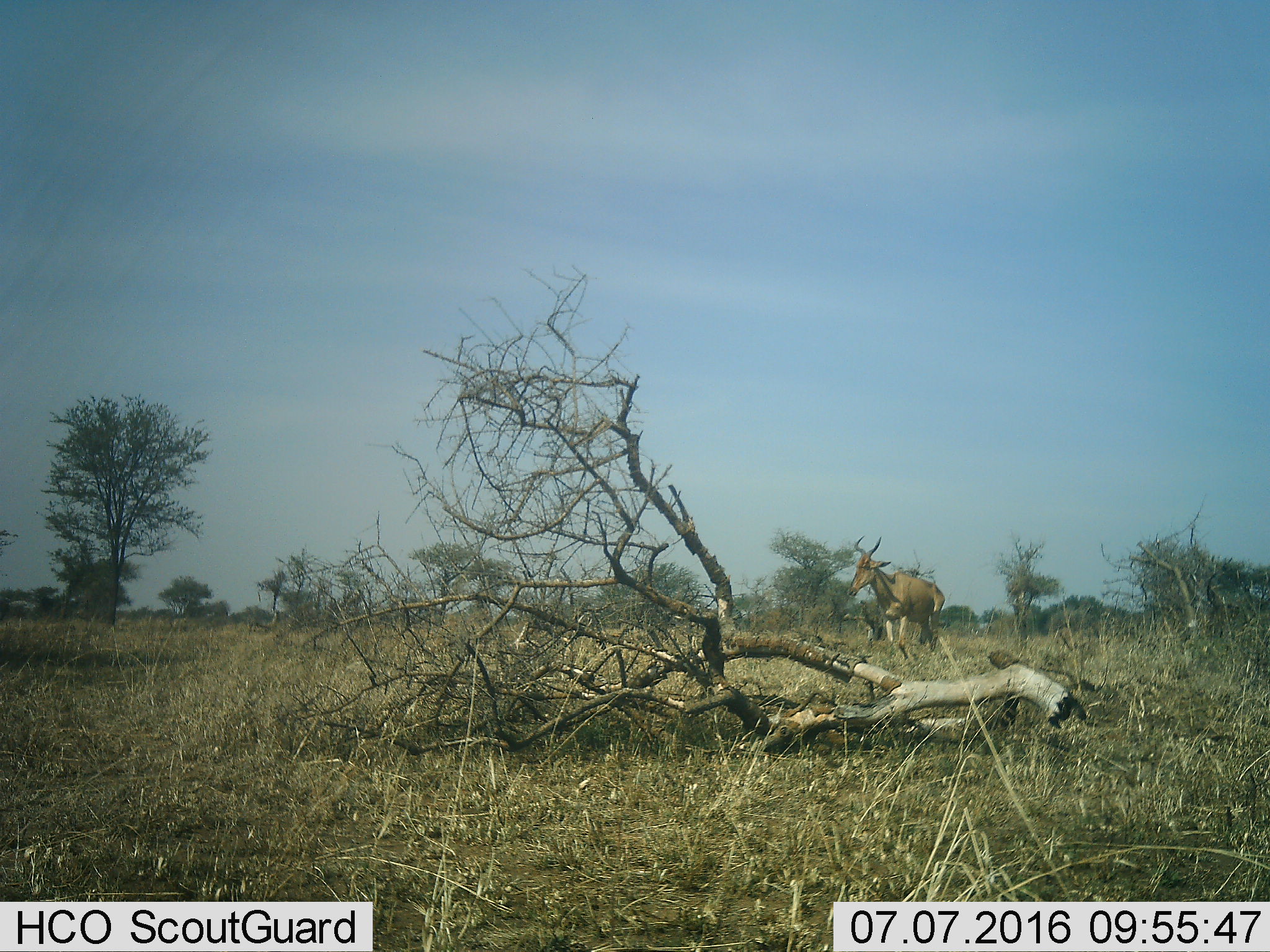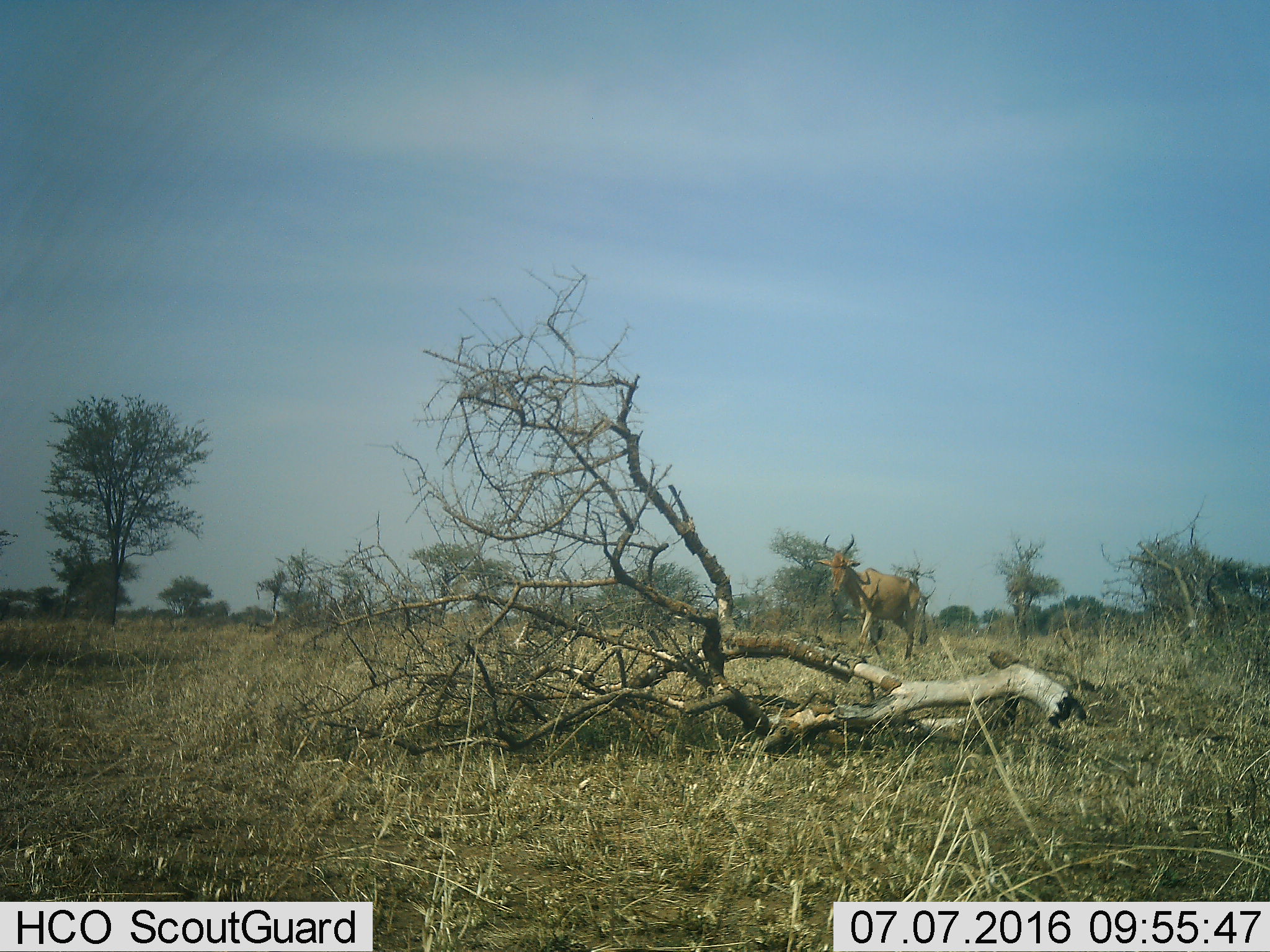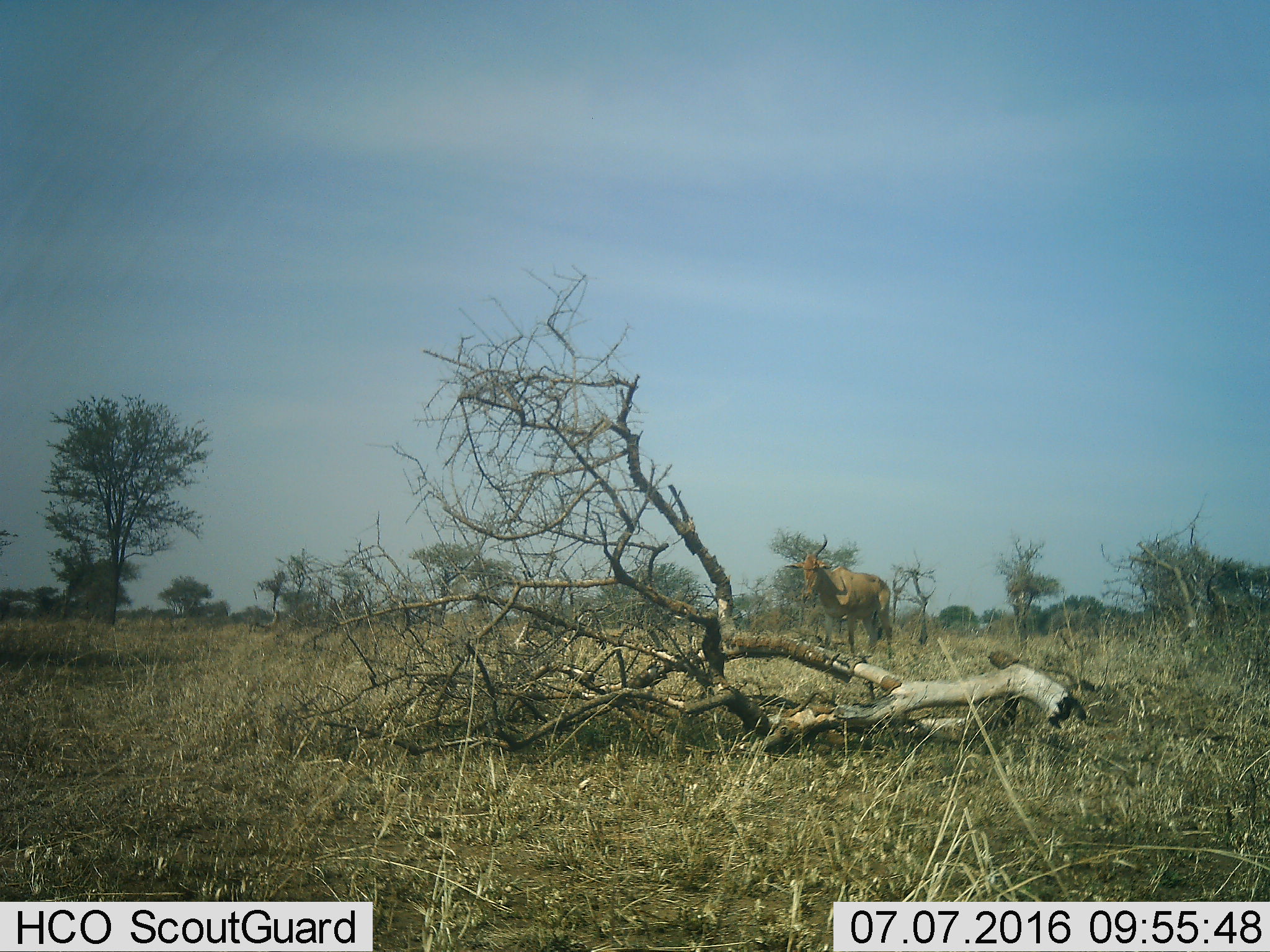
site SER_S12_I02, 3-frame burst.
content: unidentified animal